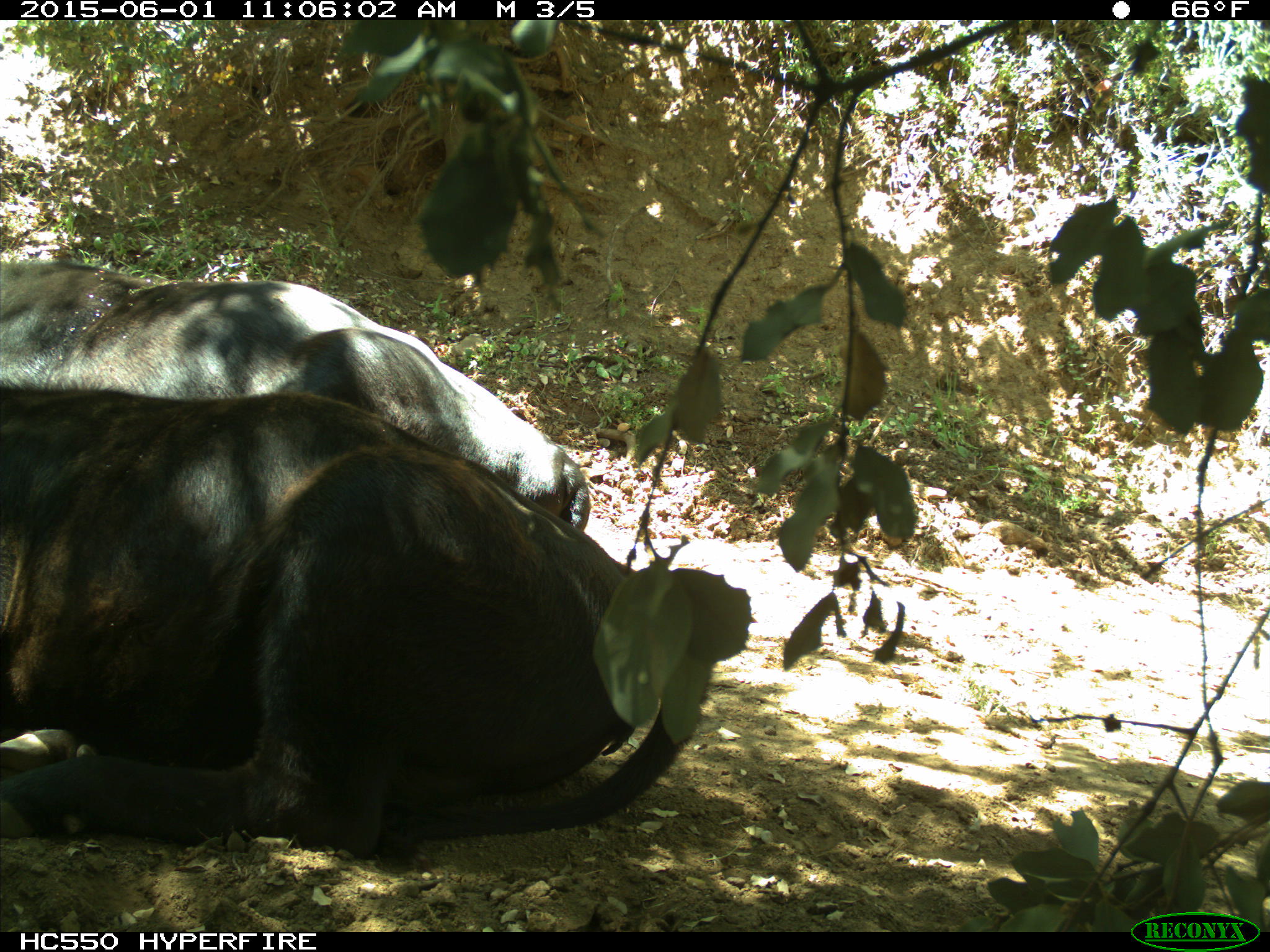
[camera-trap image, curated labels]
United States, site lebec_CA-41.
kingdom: Animalia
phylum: Chordata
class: Mammalia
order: Artiodactyla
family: Bovidae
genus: Bos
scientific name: Bos taurus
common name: domestic cow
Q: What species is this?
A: Bos taurus (domestic cow).